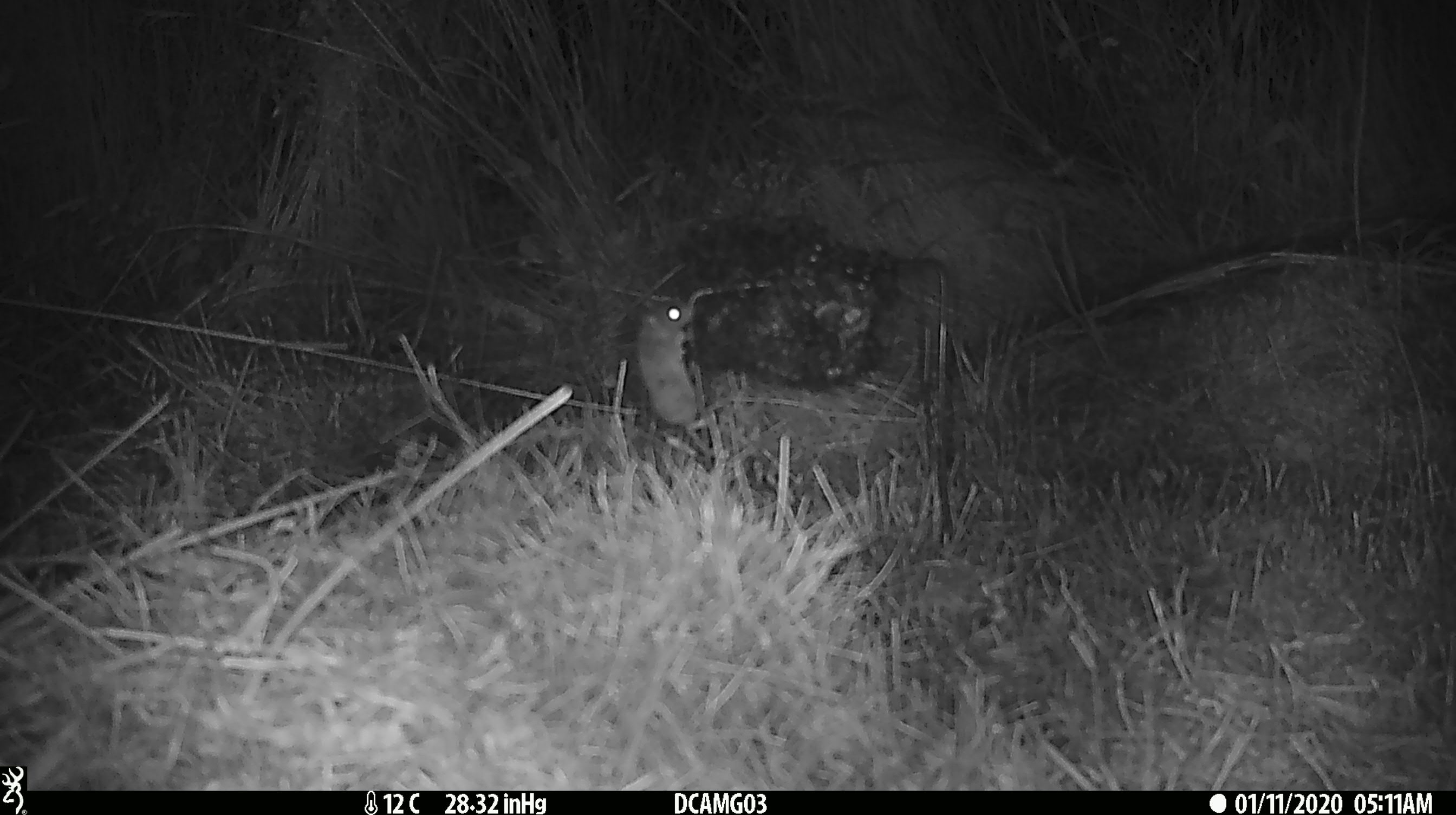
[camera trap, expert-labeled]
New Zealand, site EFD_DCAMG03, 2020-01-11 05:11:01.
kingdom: Animalia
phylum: Chordata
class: Mammalia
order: Rodentia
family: Muridae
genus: Mus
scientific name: Mus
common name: mouse